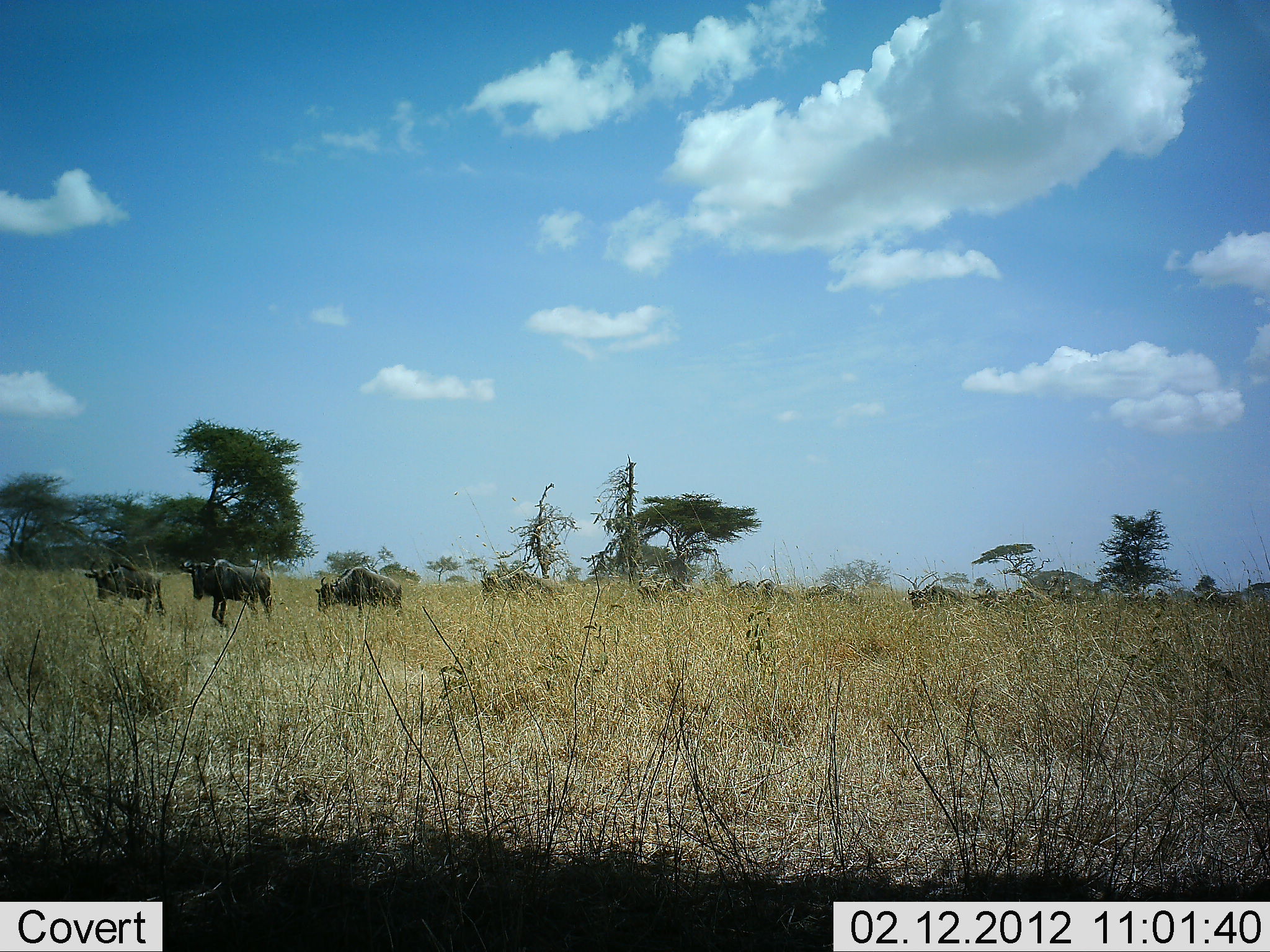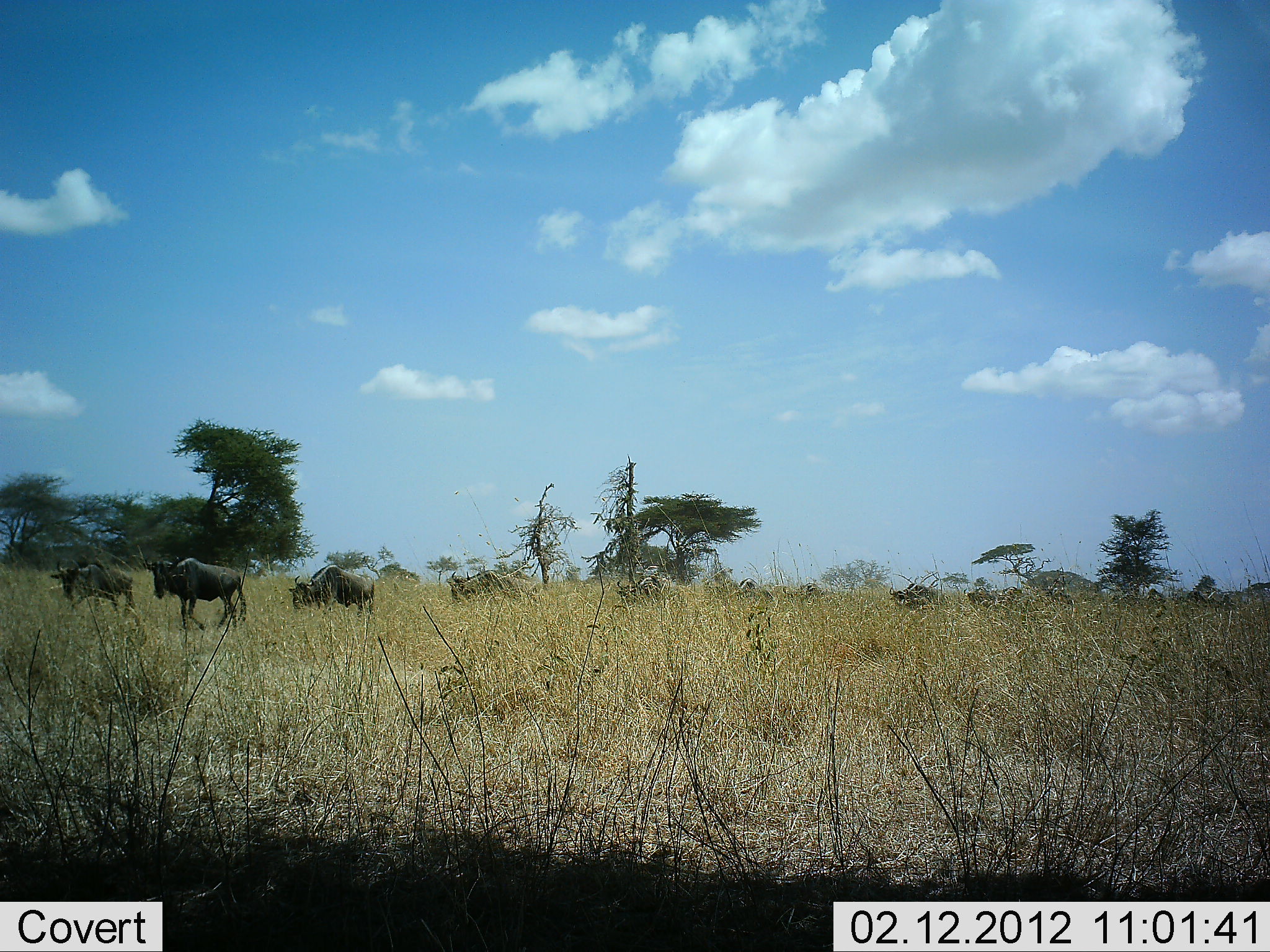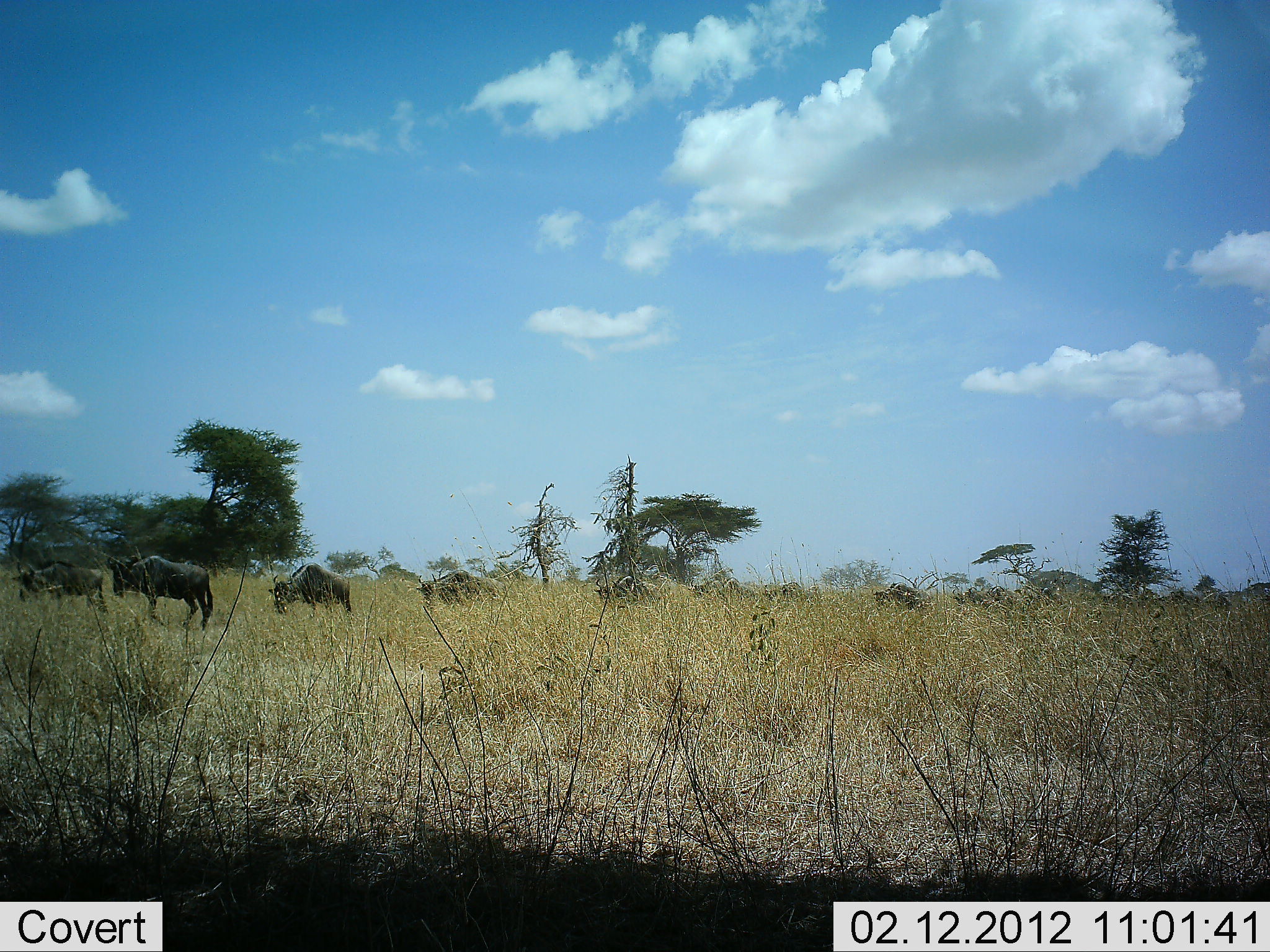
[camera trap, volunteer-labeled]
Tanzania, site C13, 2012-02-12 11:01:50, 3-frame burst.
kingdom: Animalia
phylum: Chordata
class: Mammalia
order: Artiodactyla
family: Bovidae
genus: Connochaetes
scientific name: Connochaetes taurinus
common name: blue wildebeest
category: wildebeest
Wildebeest (blue wildebeest) (Connochaetes taurinus), count 11-50. Behavior (volunteer vote fractions): standing 7%, resting 3%, moving 100%, interacting 7%. Young present (vote fraction): 10%. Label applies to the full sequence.